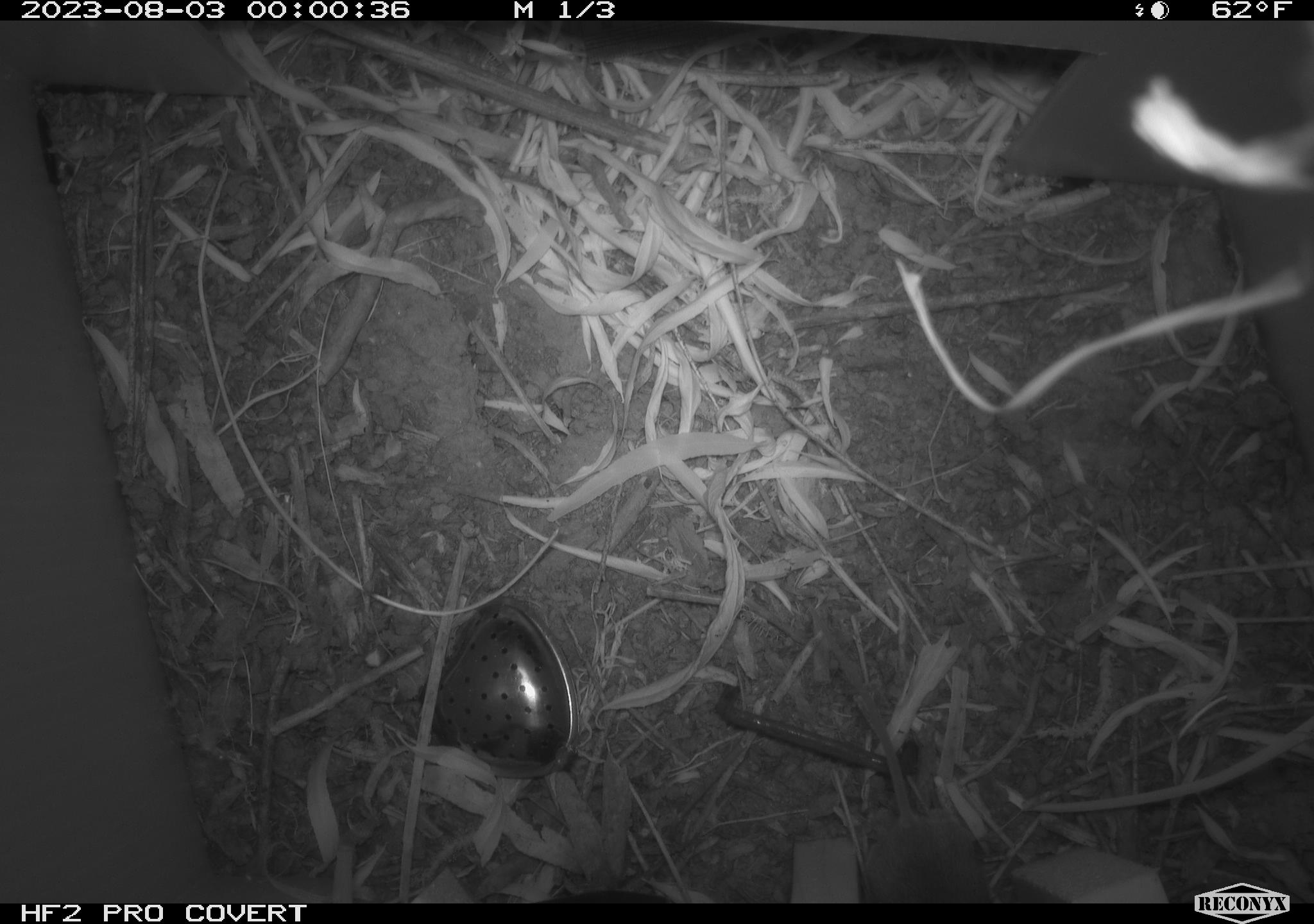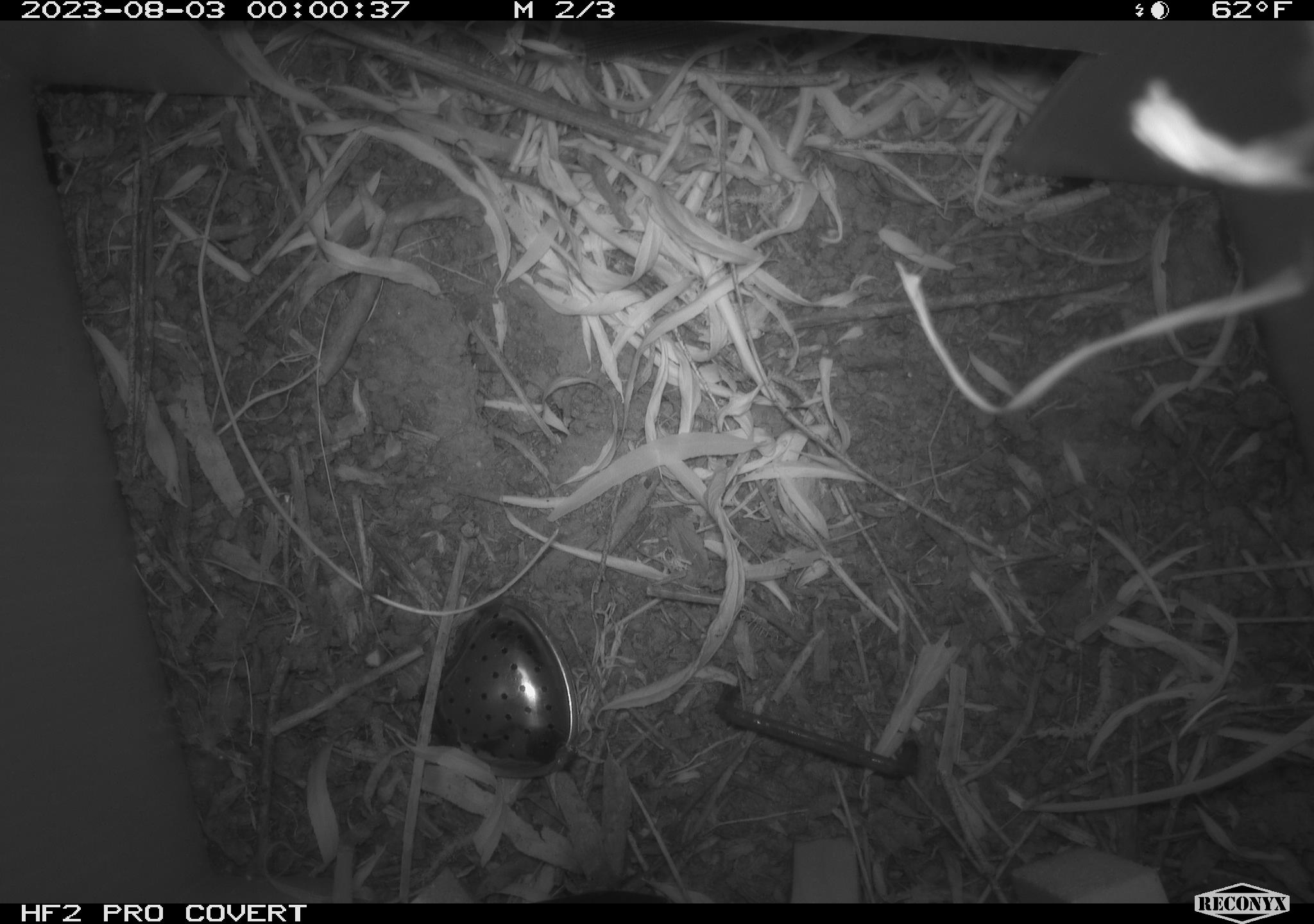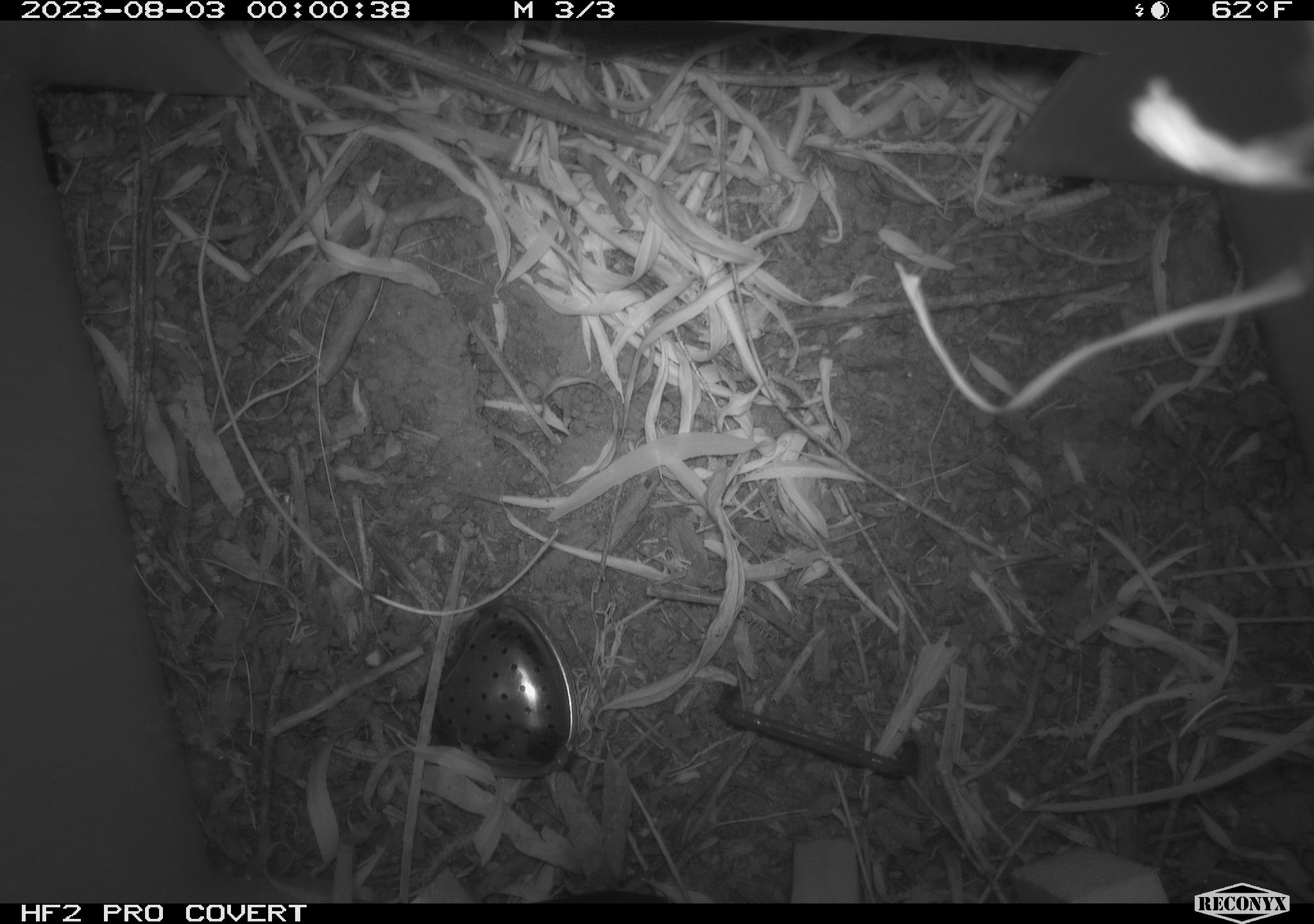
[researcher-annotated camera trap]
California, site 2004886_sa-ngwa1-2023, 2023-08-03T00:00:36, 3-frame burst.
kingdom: Animalia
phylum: Chordata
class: Mammalia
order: Rodentia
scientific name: Rodentia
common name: mouse species